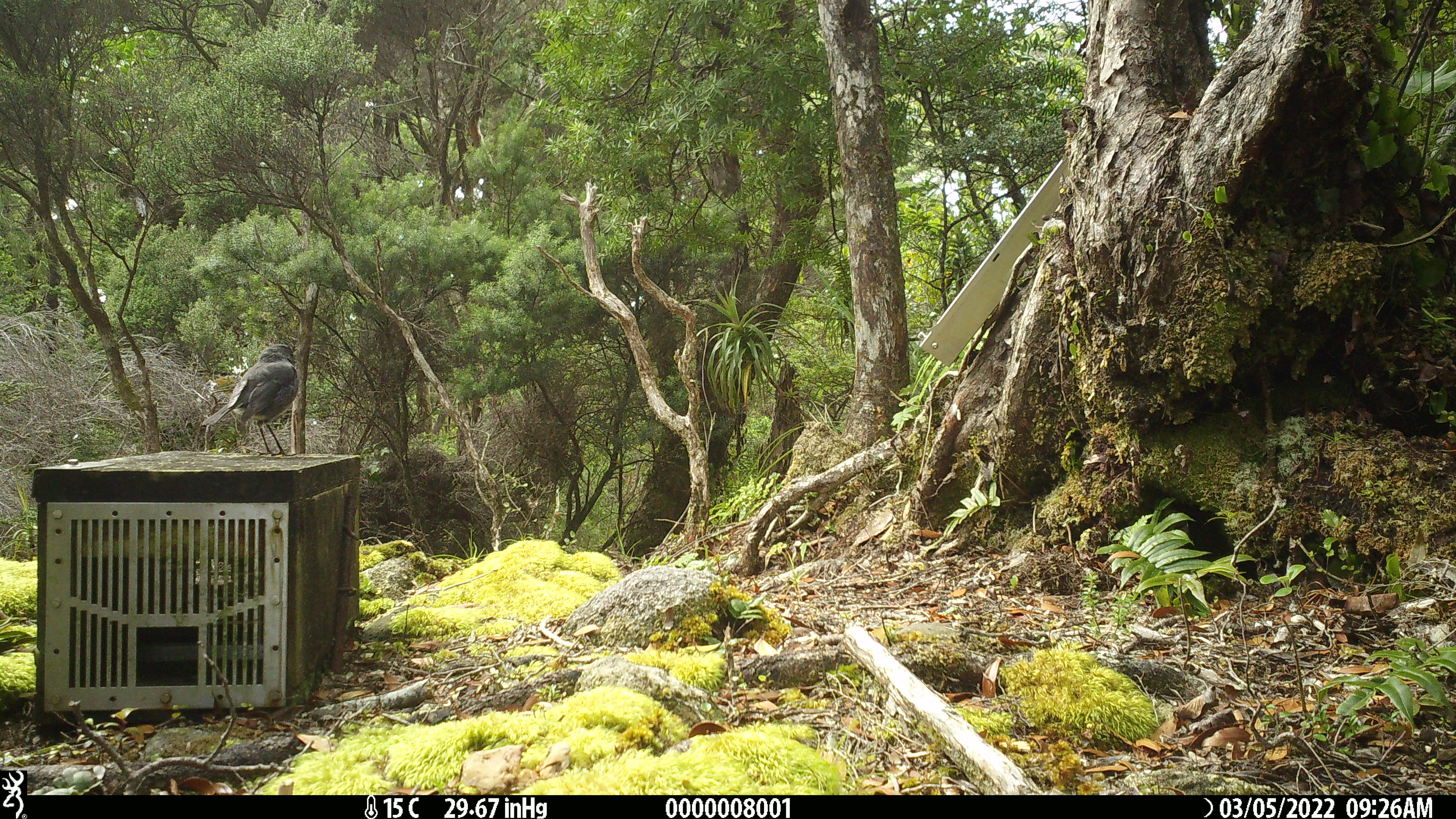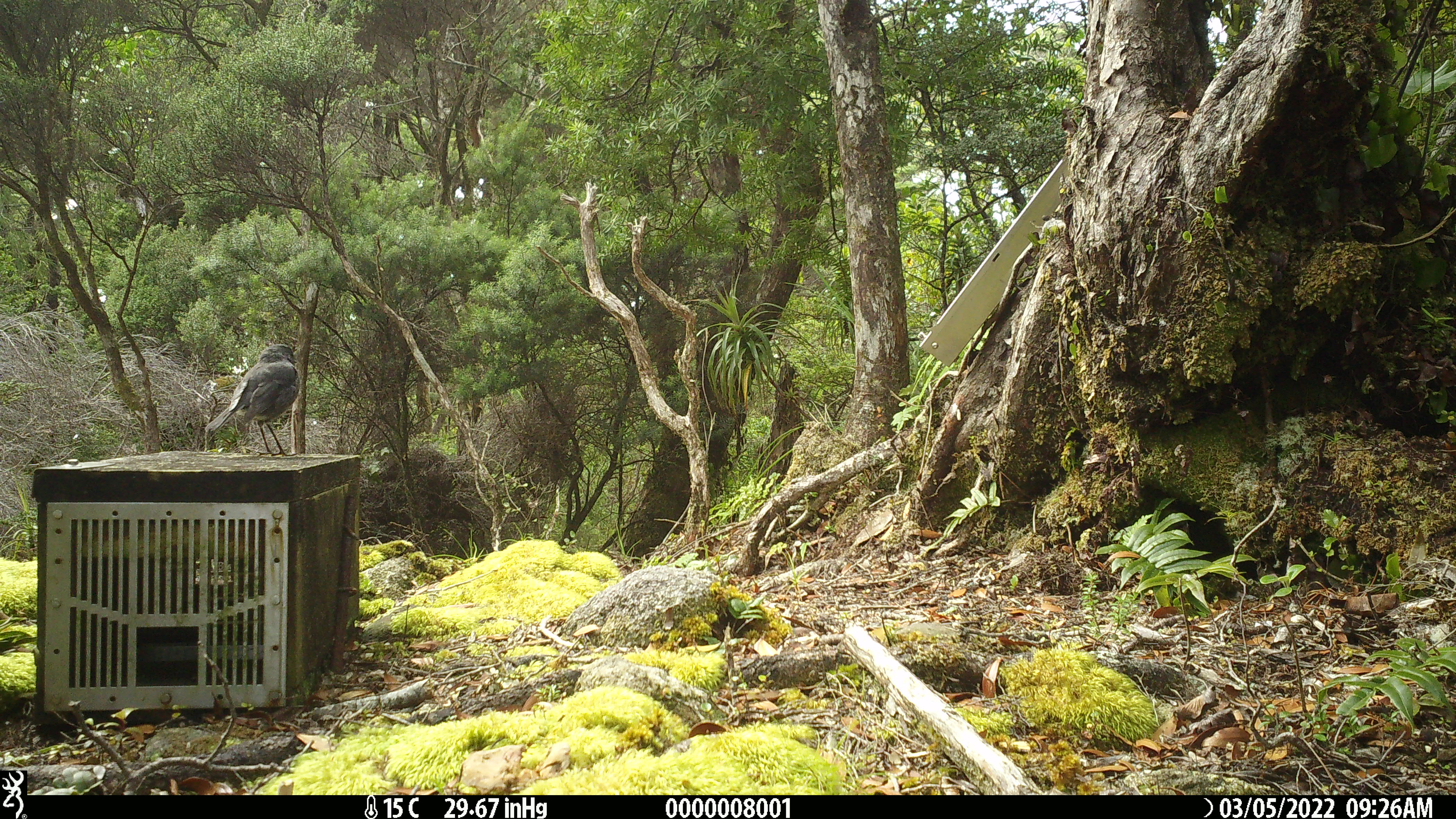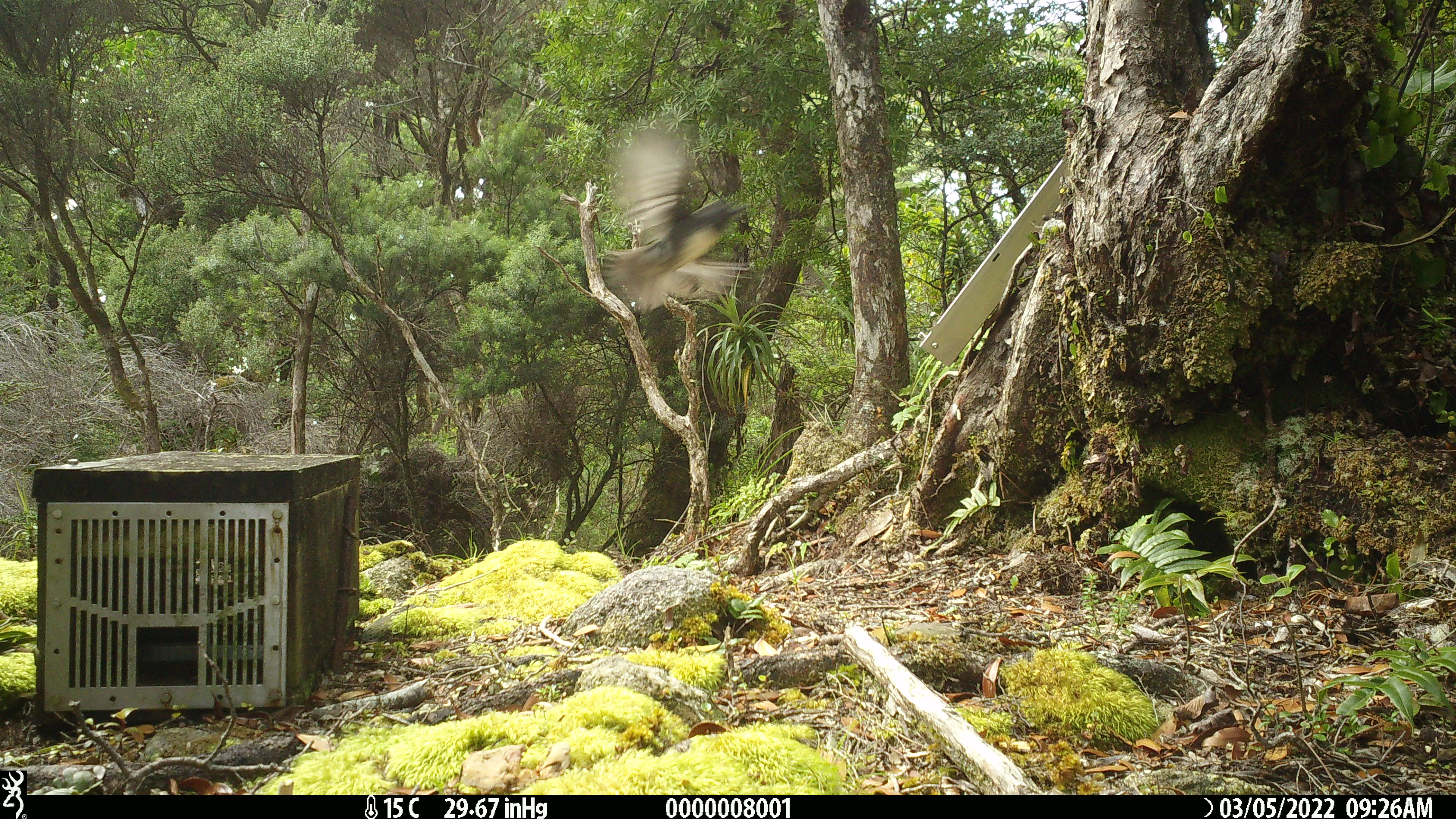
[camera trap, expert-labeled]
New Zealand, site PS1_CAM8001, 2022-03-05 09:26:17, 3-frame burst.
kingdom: Animalia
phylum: Chordata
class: Aves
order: Passeriformes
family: Petroicidae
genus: Petroica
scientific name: Petroica australis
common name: new zealand robin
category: robin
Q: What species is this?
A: Robin (new zealand robin) (Petroica australis).